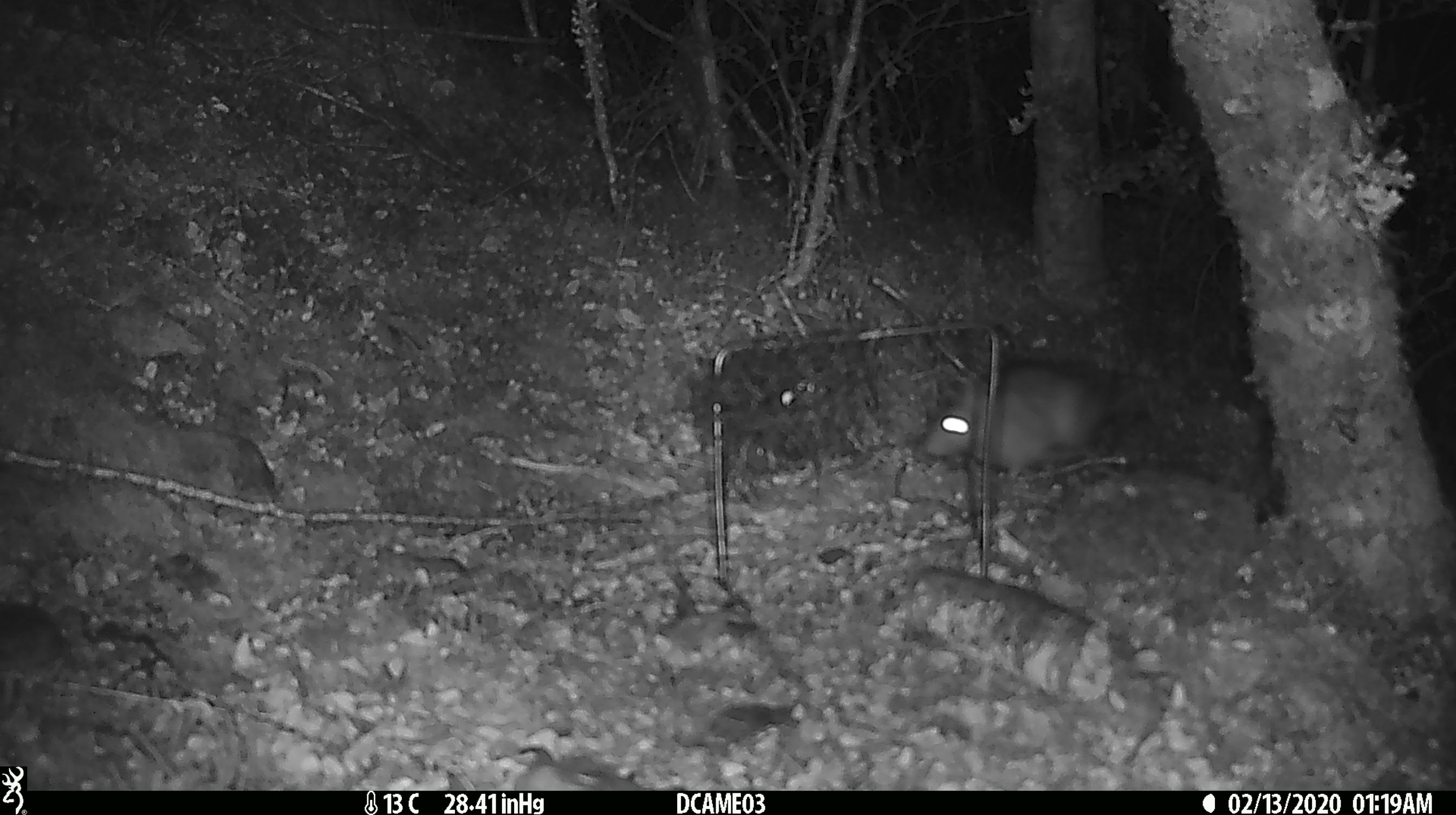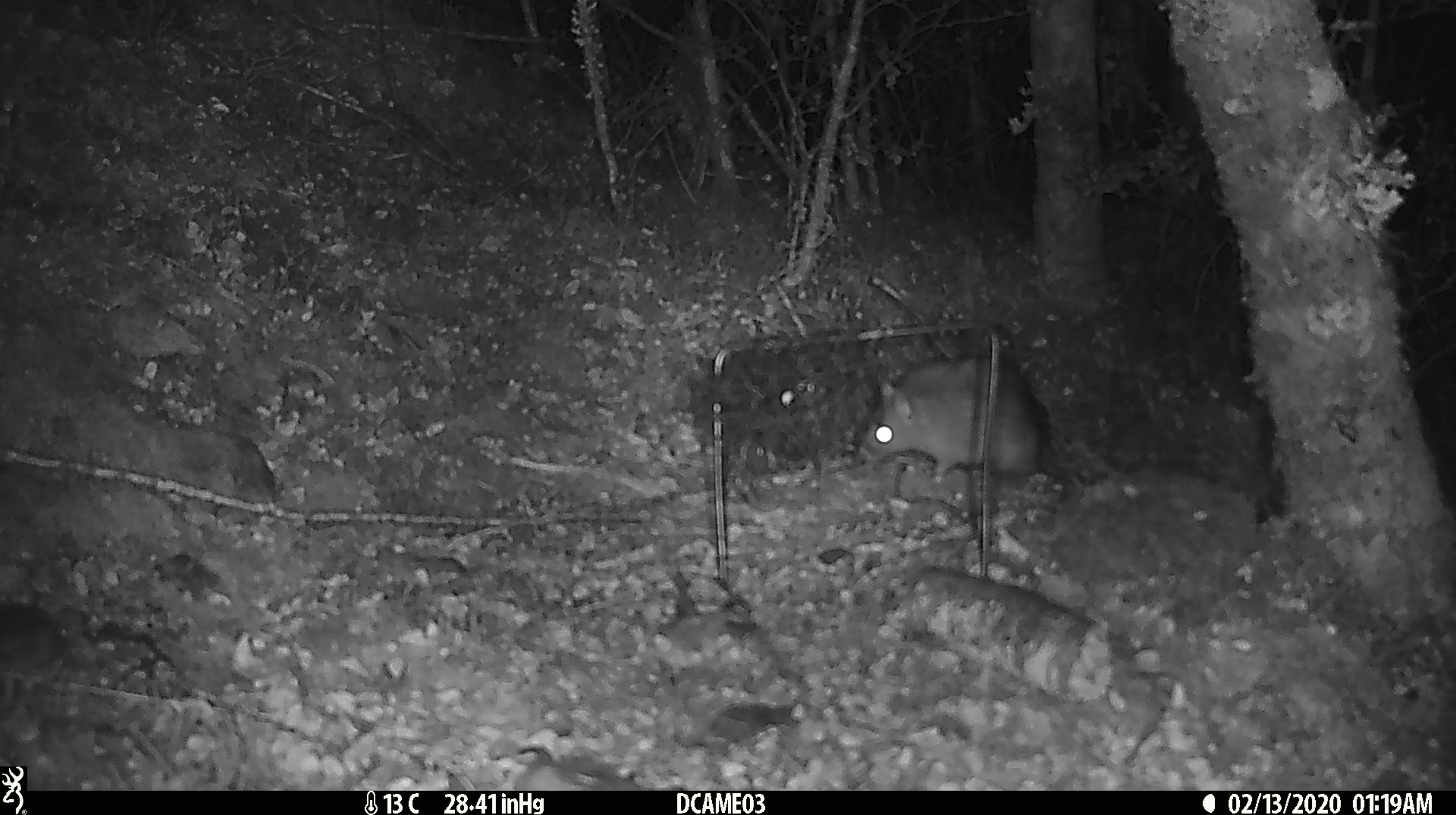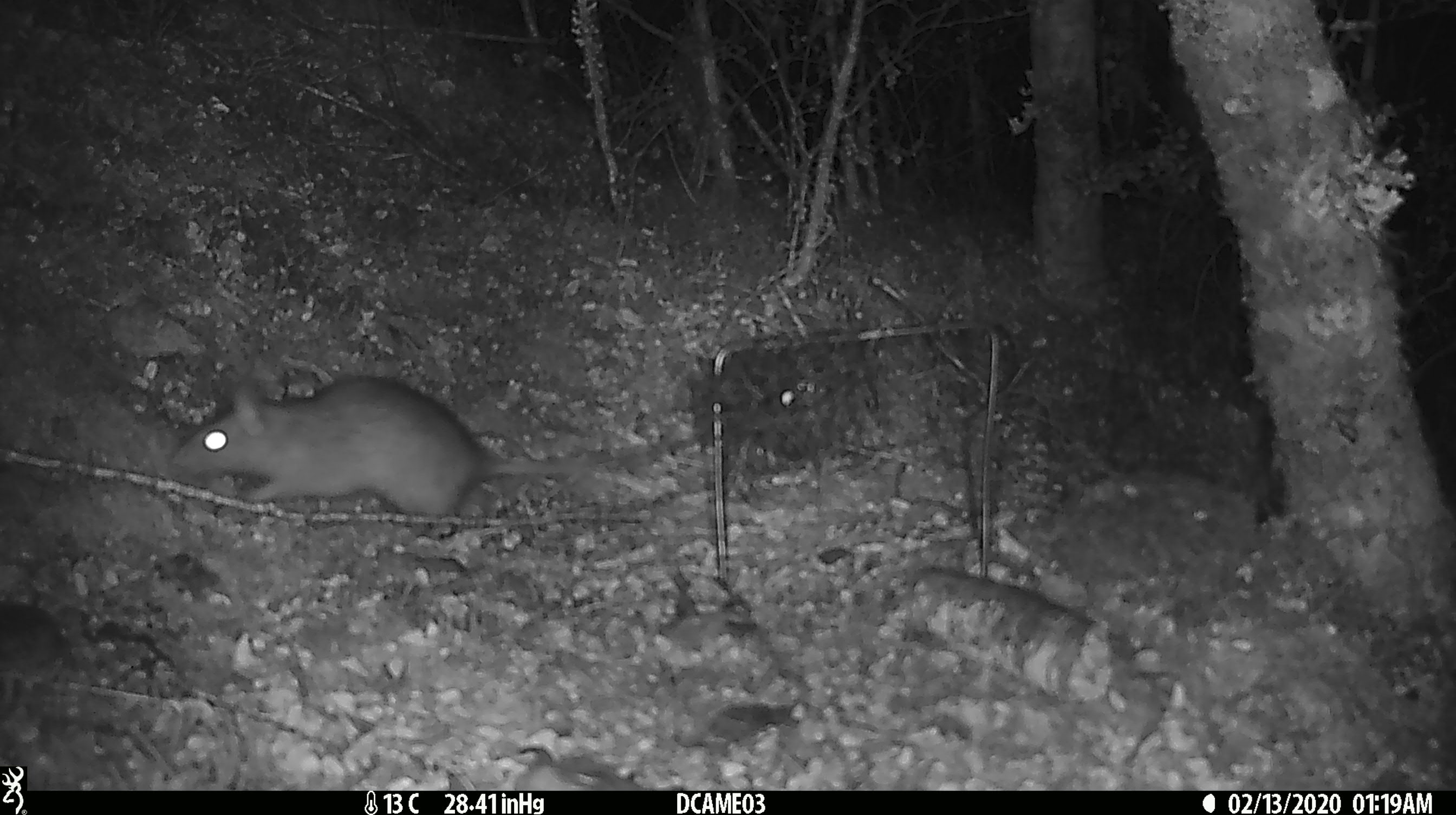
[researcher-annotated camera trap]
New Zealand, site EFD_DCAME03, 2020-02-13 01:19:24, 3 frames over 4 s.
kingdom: Animalia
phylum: Chordata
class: Mammalia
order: Rodentia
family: Muridae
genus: Rattus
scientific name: Rattus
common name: rat